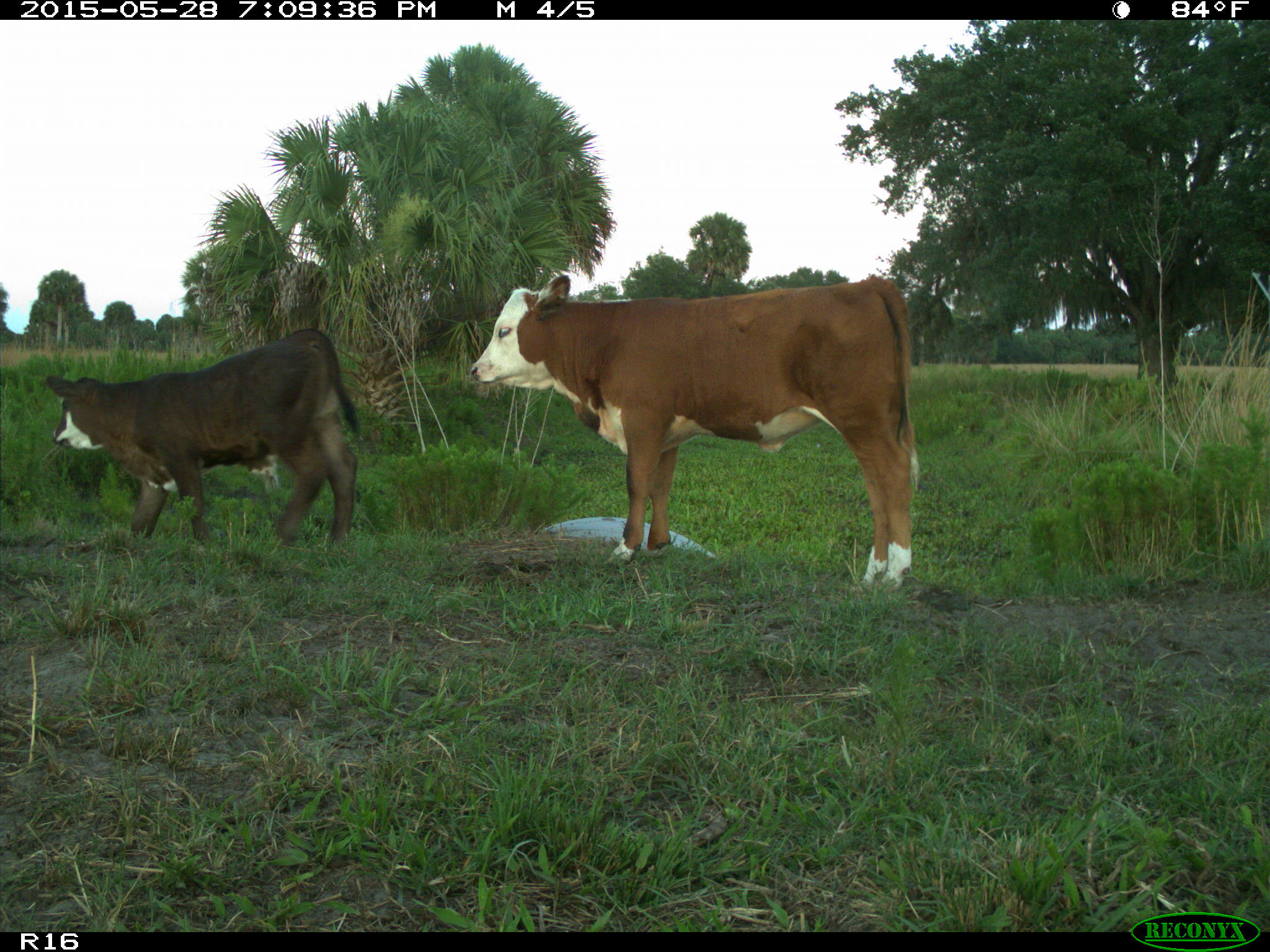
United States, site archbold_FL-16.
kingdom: Animalia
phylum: Chordata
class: Mammalia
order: Artiodactyla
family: Bovidae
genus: Bos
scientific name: Bos taurus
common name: domestic cow